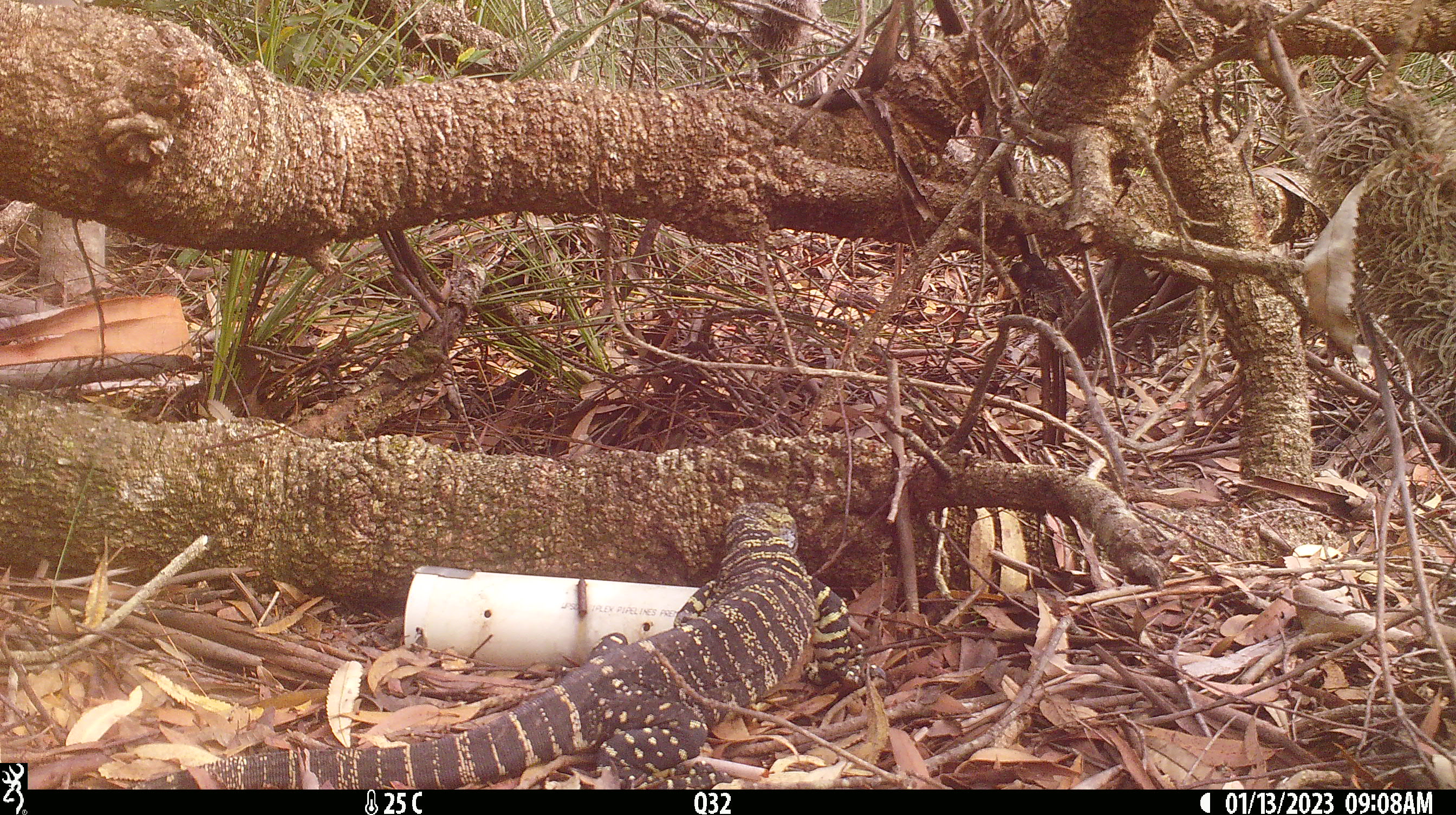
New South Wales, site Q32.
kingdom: Animalia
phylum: Chordata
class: Reptilia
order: Squamata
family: Varanidae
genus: Varanus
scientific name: Varanus varius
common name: lace monitor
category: goanna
Goanna (lace monitor) (Varanus varius).